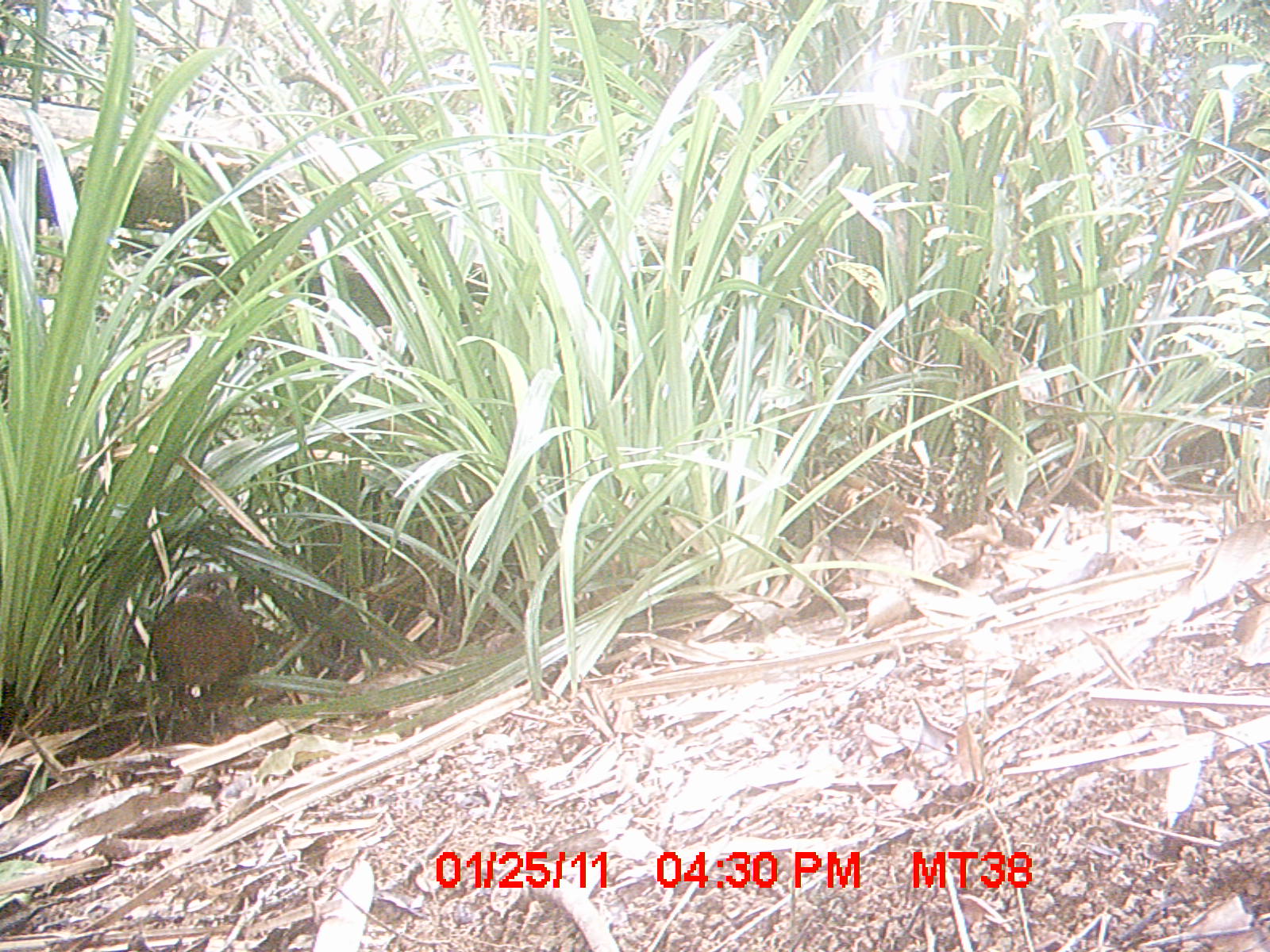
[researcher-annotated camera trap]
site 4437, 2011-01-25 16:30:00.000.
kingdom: Animalia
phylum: Chordata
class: Aves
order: Cuculiformes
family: Cuculidae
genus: Coua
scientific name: Coua serriana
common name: red-breasted coua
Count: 2.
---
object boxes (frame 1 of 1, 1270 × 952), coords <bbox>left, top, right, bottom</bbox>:
coua serriana: <bbox>149, 577, 258, 748</bbox>